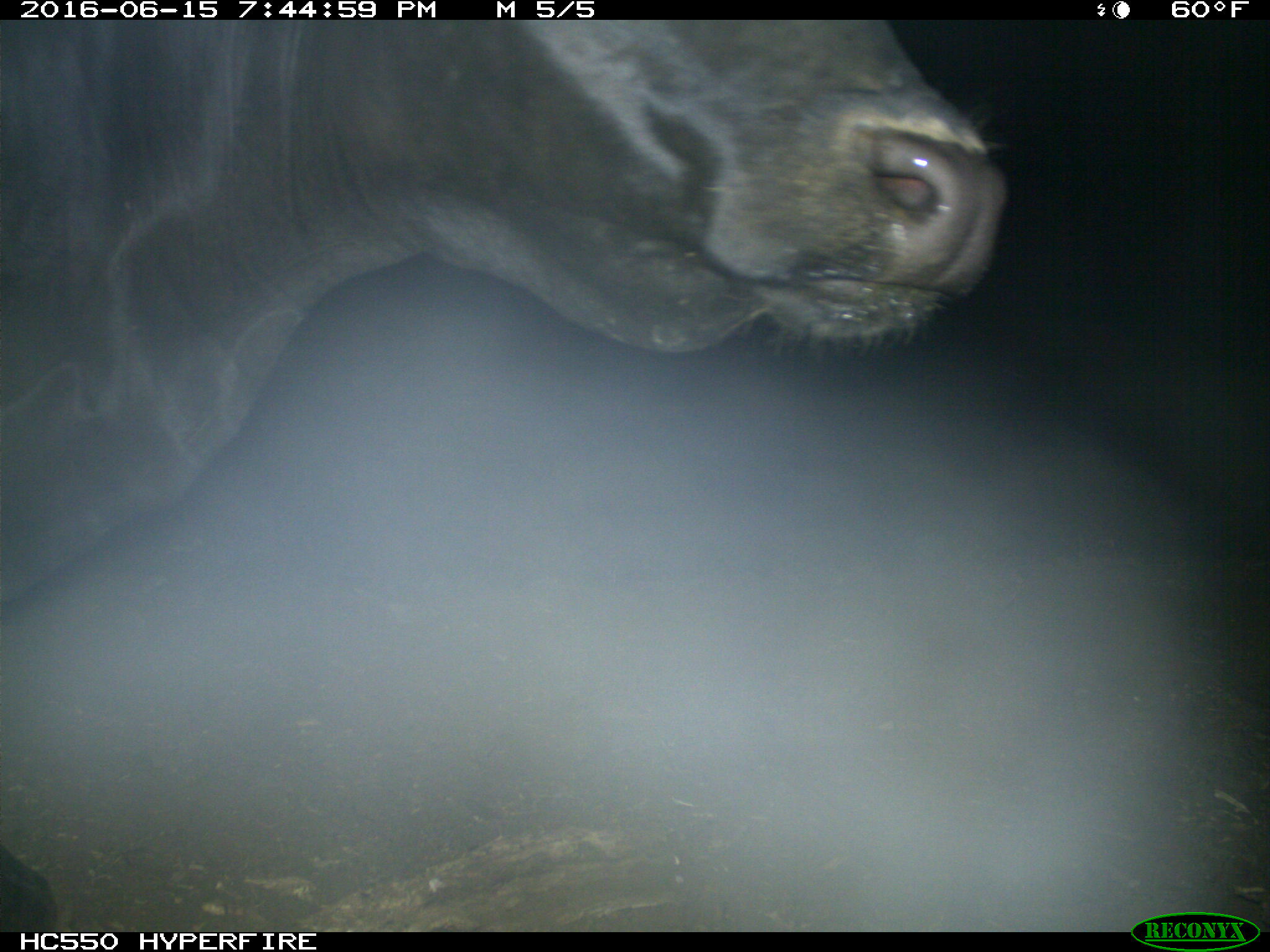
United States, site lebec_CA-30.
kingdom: Animalia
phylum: Chordata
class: Mammalia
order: Artiodactyla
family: Bovidae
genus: Bos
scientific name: Bos taurus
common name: domestic cow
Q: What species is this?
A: Bos taurus (domestic cow).